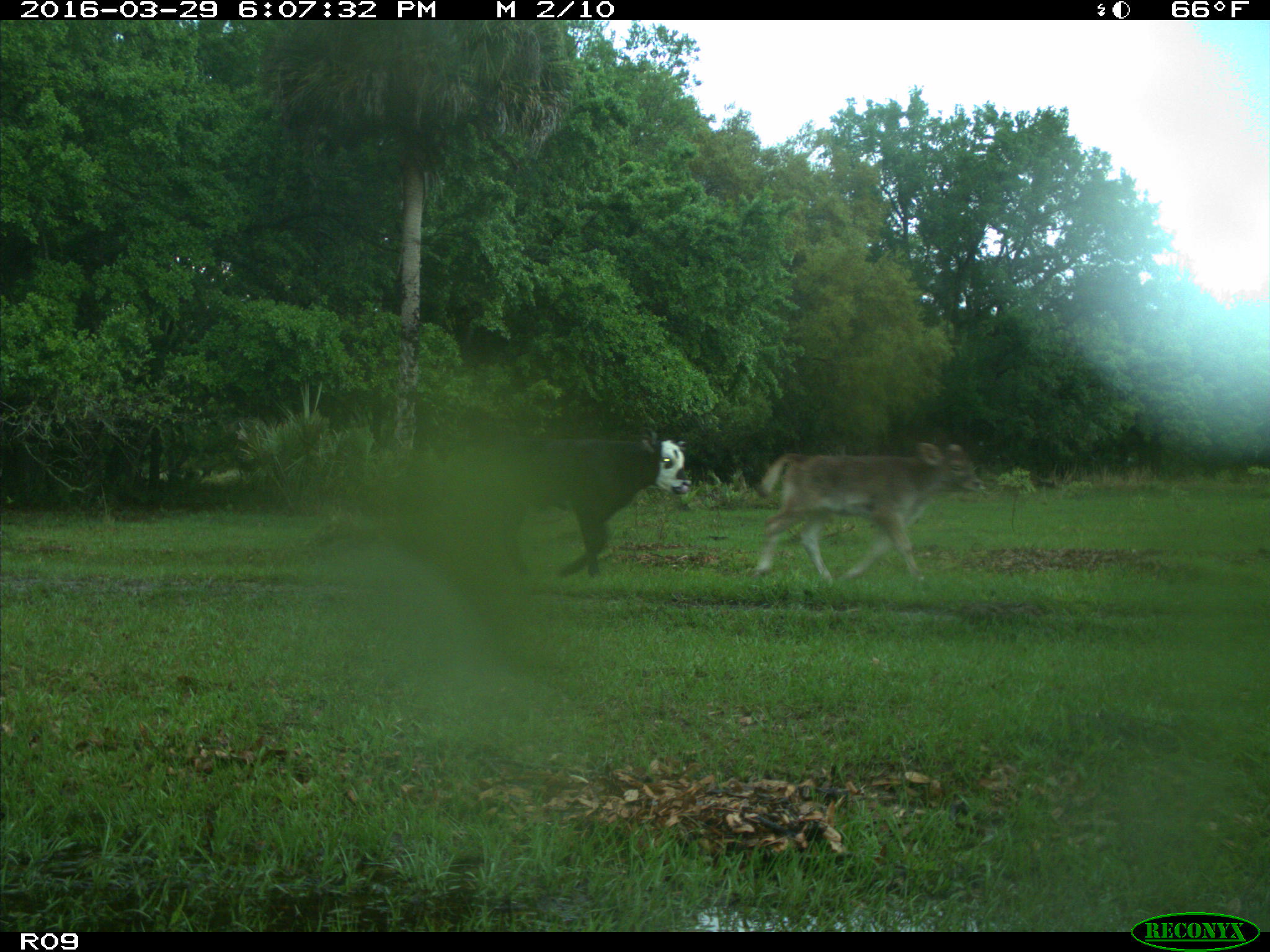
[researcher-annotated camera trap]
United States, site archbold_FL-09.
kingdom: Animalia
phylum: Chordata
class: Mammalia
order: Artiodactyla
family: Bovidae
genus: Bos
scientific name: Bos taurus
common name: domestic cow